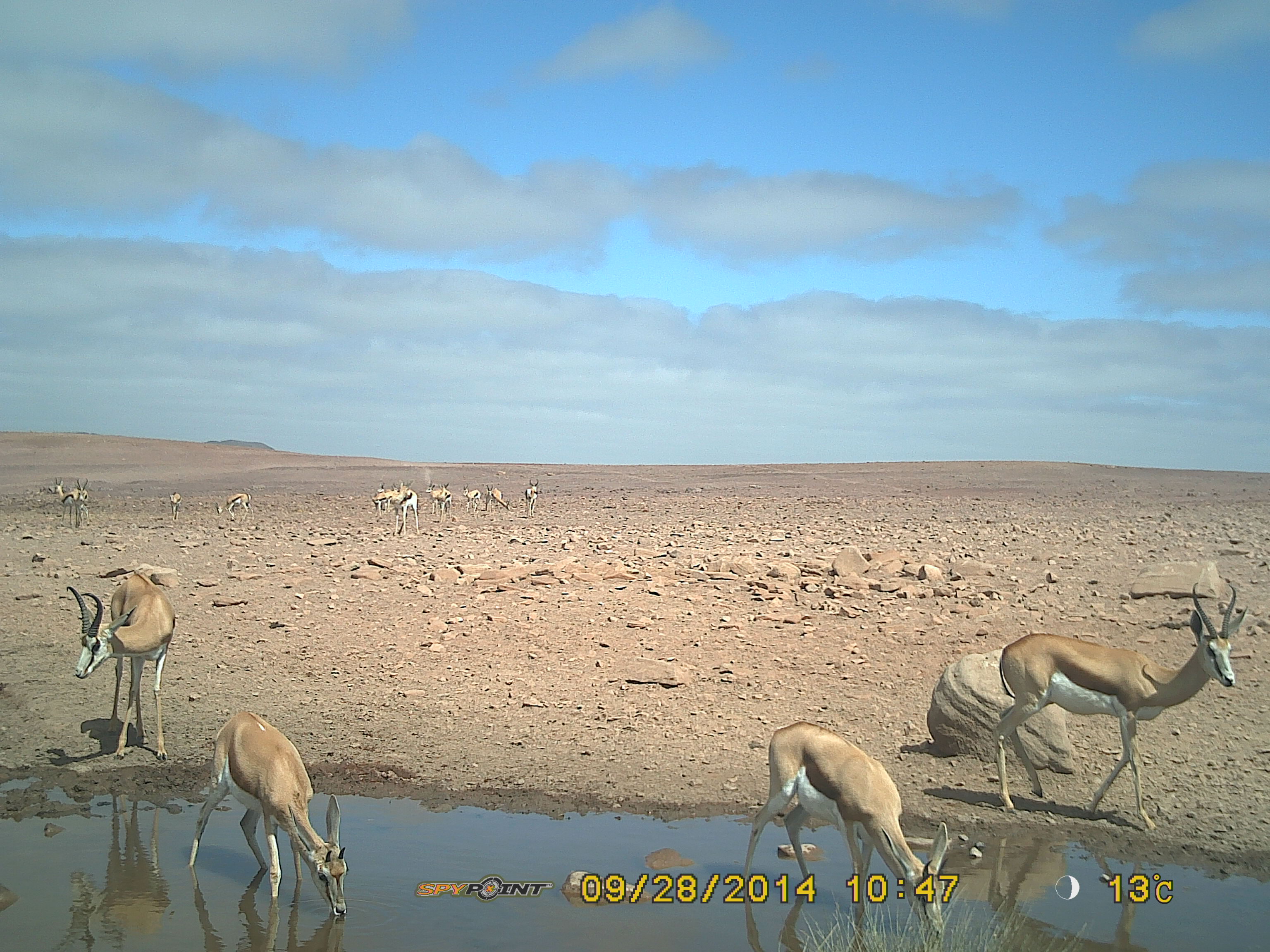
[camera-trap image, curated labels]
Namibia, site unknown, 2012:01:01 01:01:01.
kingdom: Animalia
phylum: Chordata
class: Mammalia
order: Artiodactyla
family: Bovidae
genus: Antidorcas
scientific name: Antidorcas marsupialis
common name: springbok